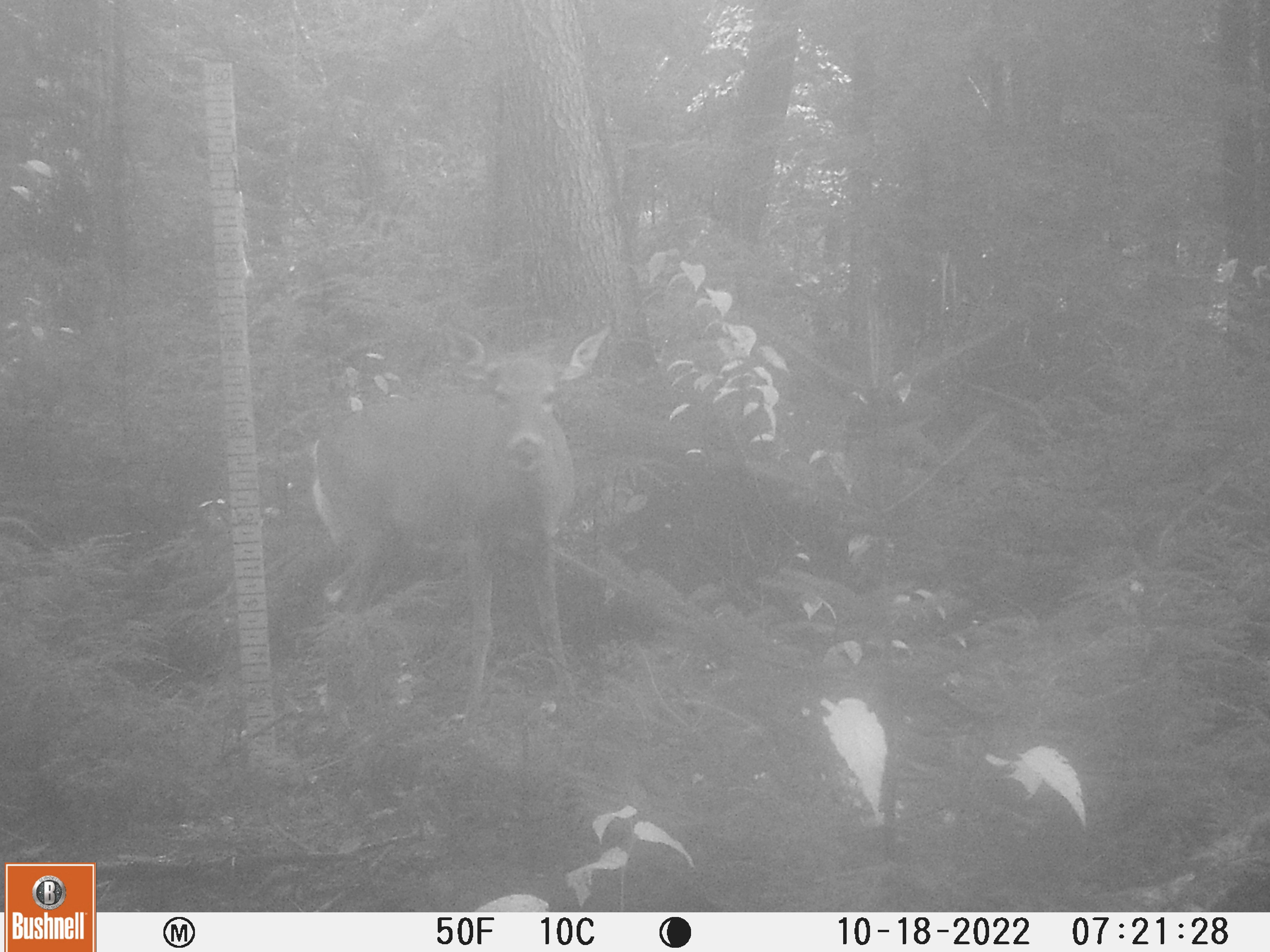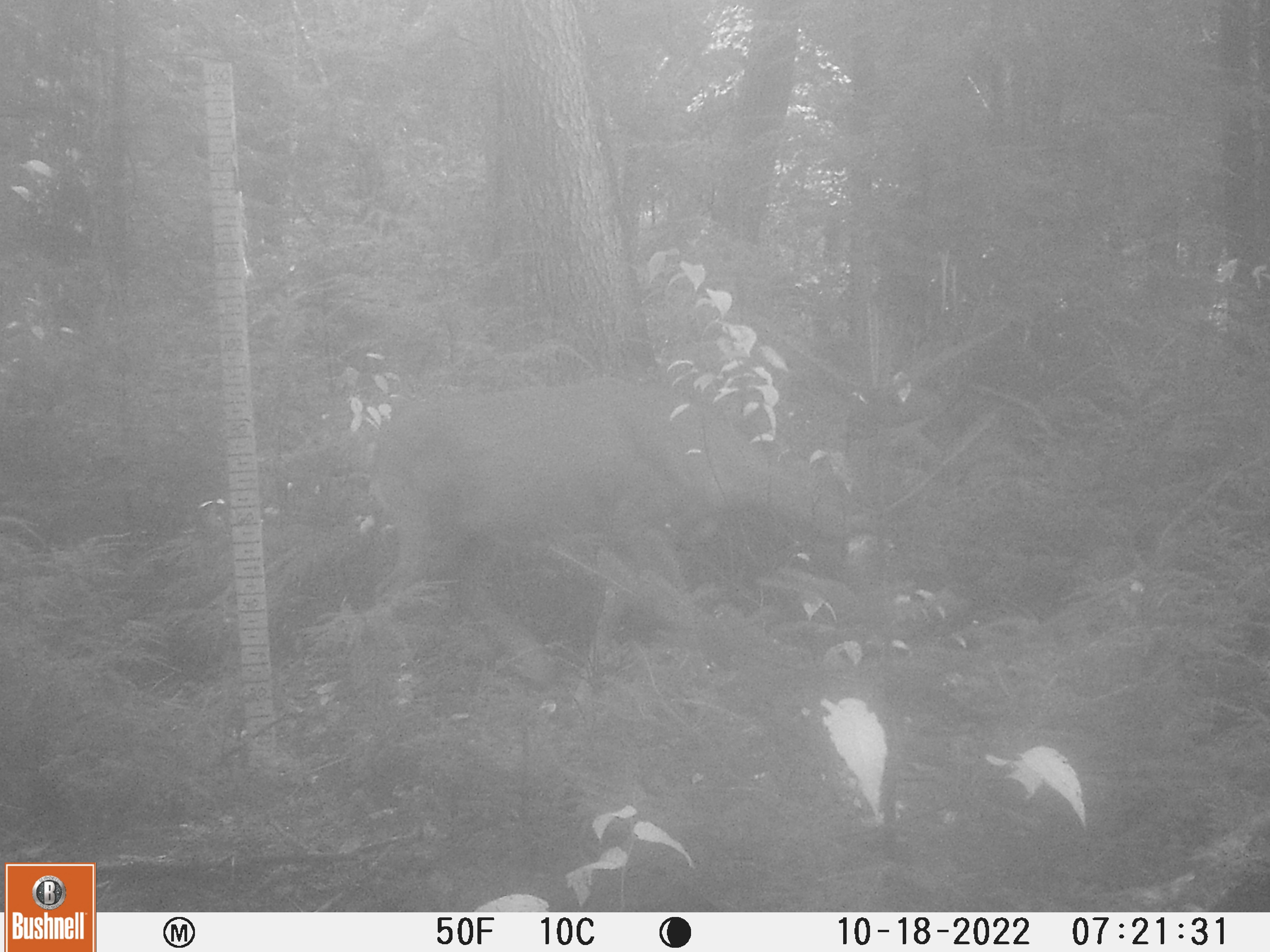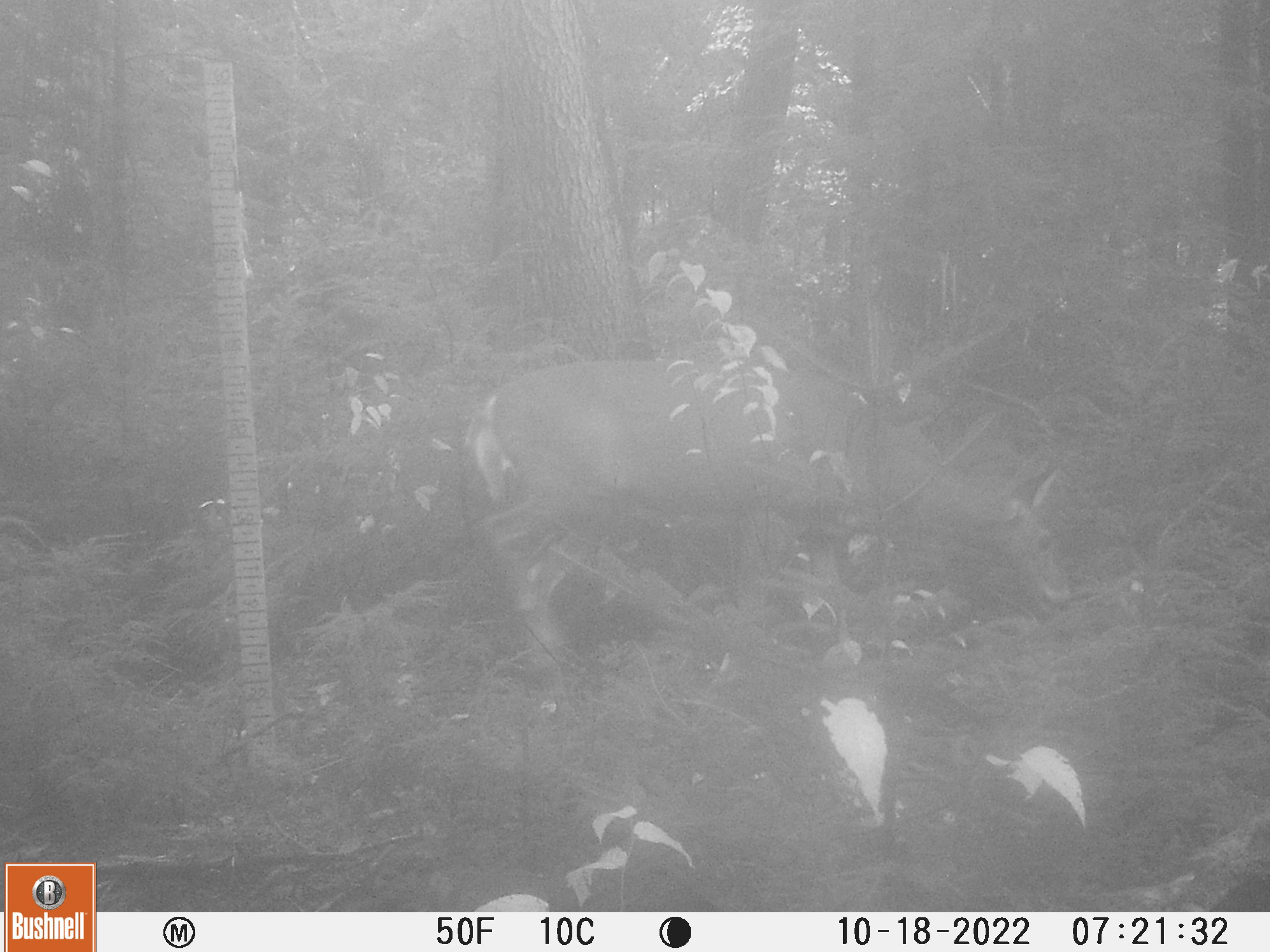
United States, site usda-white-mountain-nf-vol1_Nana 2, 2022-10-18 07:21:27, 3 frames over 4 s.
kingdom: Animalia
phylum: Chordata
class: Mammalia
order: Artiodactyla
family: Cervidae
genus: Odocoileus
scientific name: Odocoileus virginianus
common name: white-tailed deer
White-tailed deer (Odocoileus virginianus).